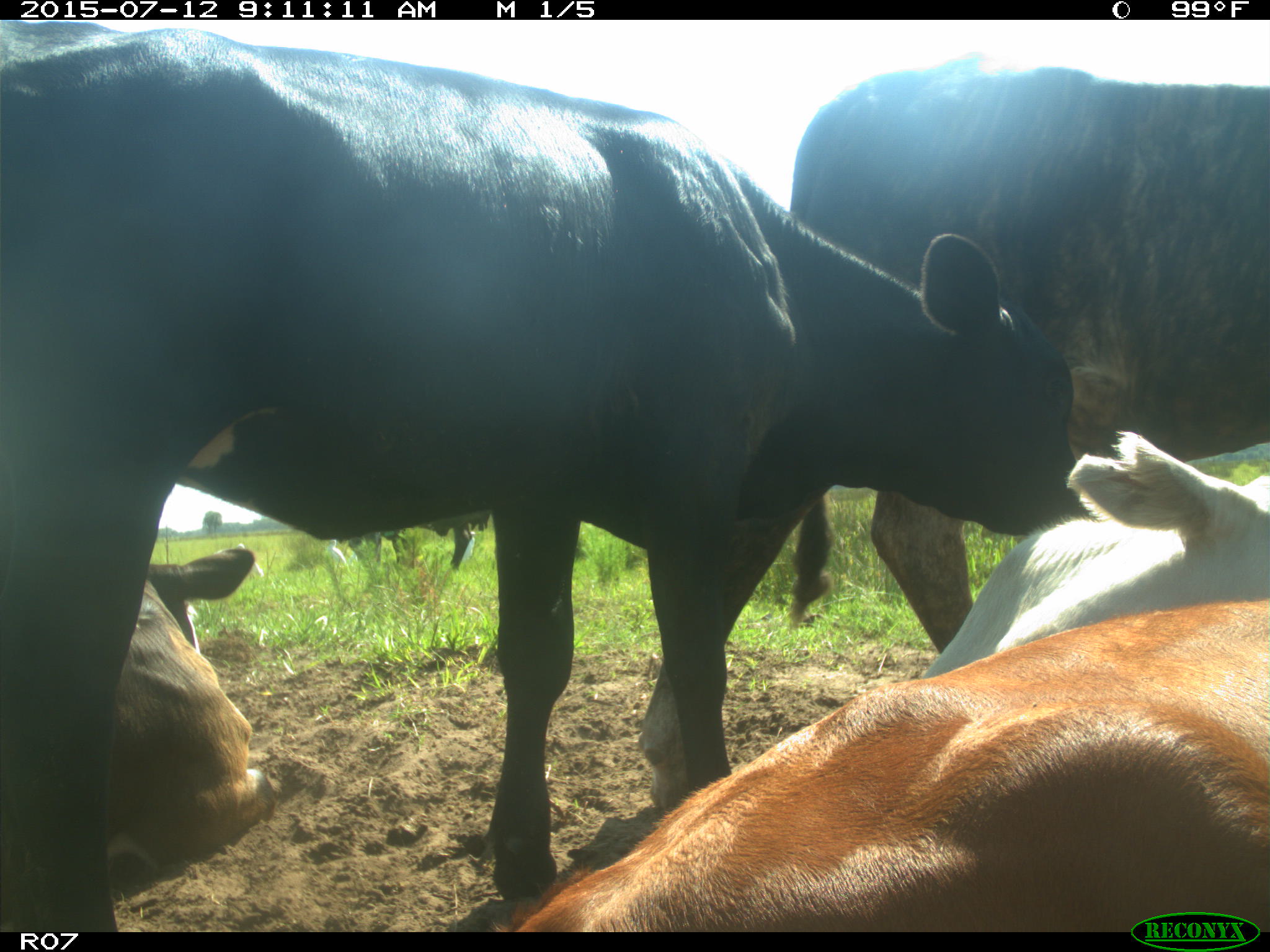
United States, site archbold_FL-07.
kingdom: Animalia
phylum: Chordata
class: Mammalia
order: Artiodactyla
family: Bovidae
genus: Bos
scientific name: Bos taurus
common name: domestic cow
Bos taurus (domestic cow).